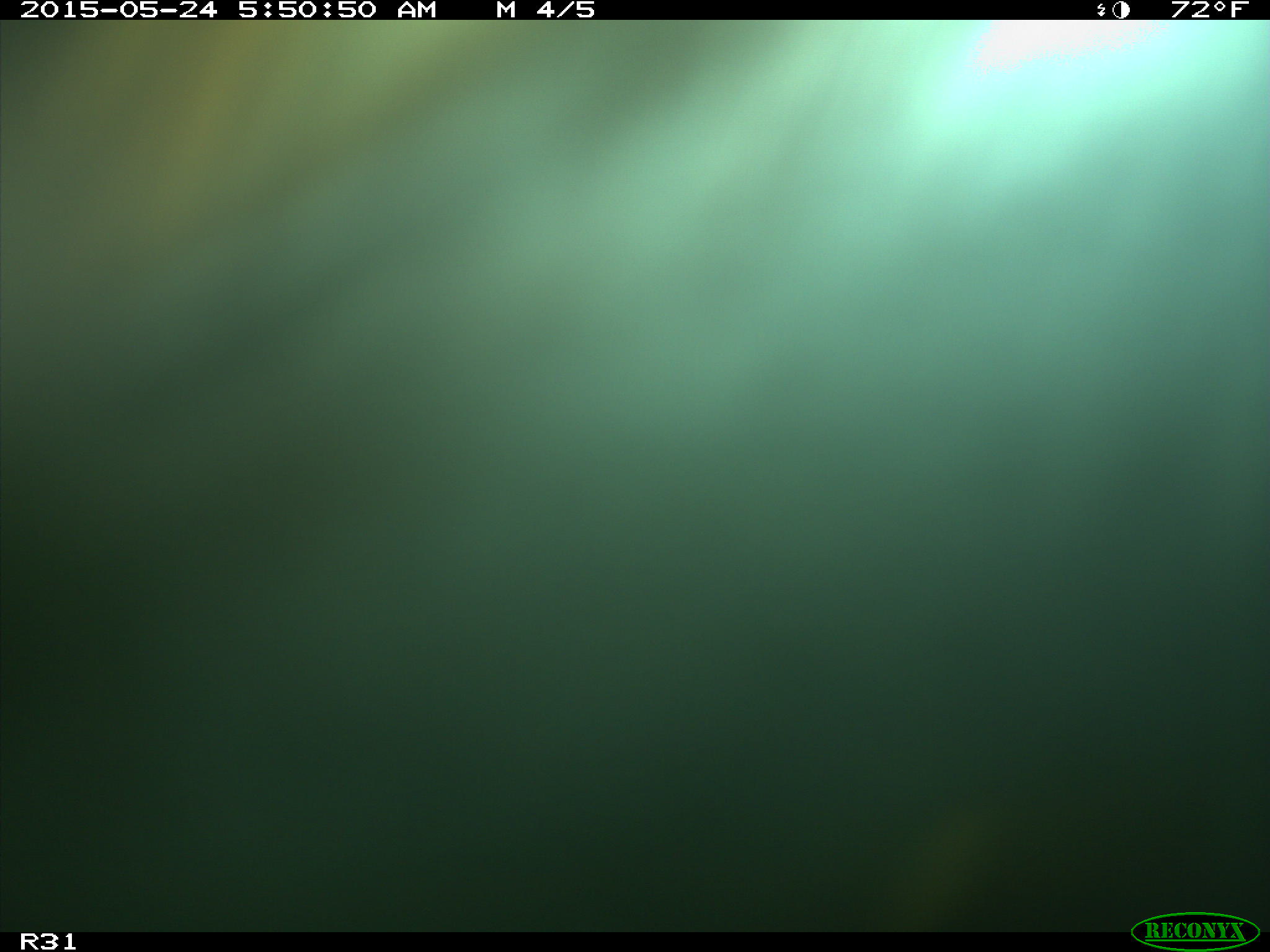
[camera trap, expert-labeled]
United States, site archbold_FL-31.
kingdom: Animalia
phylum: Chordata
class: Mammalia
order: Artiodactyla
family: Bovidae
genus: Bos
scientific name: Bos taurus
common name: domestic cow